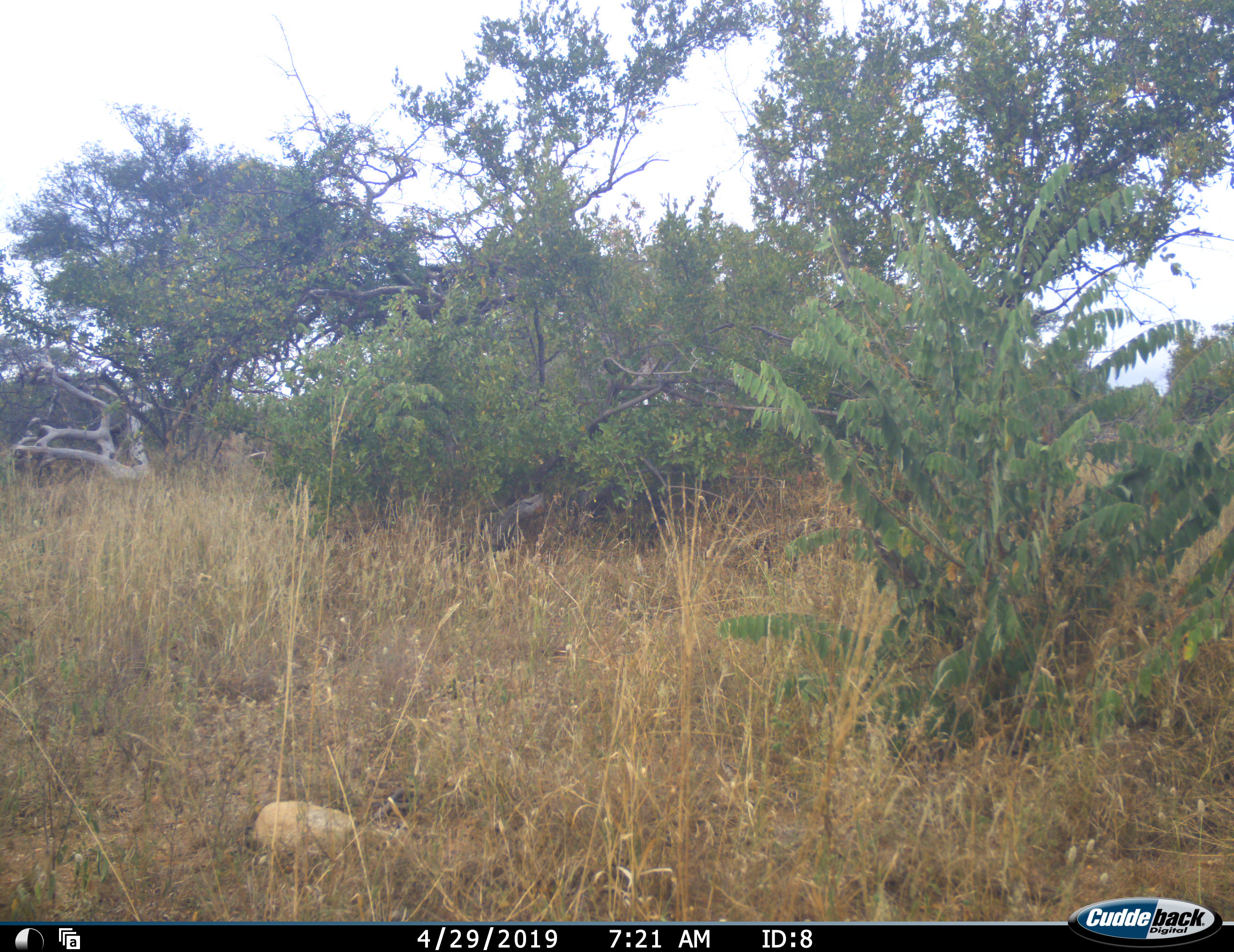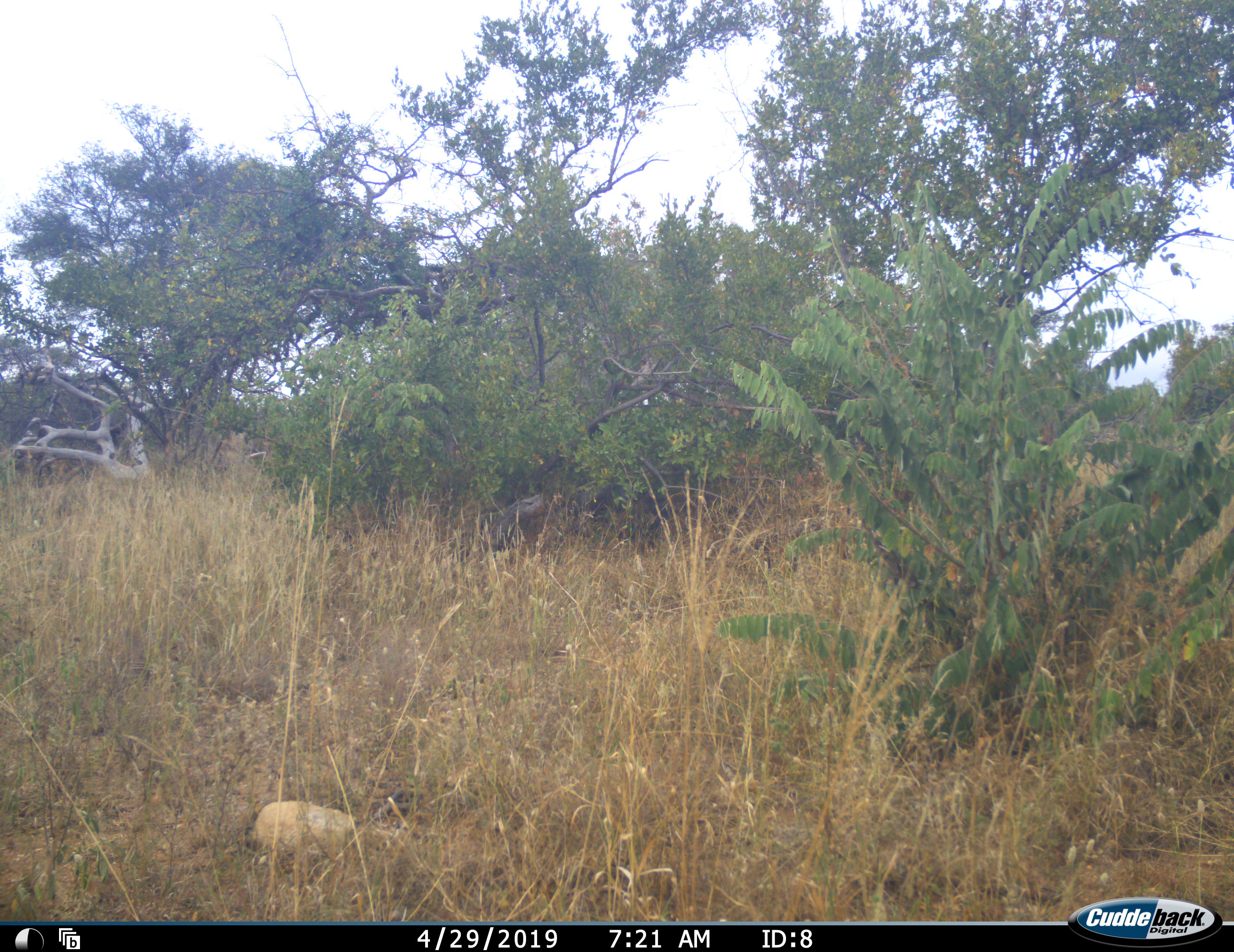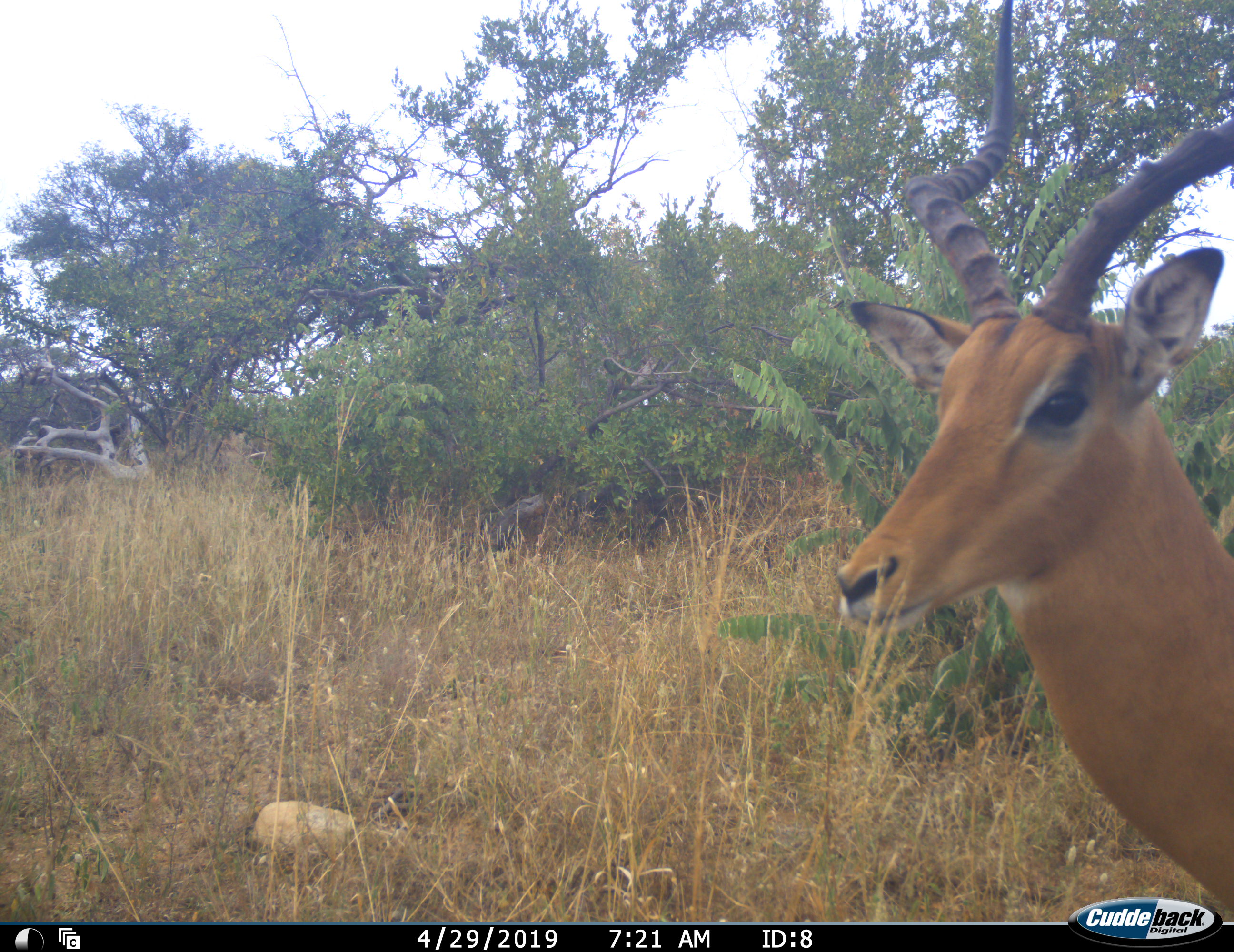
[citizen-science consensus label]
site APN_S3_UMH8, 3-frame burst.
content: unidentified animal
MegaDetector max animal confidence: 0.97